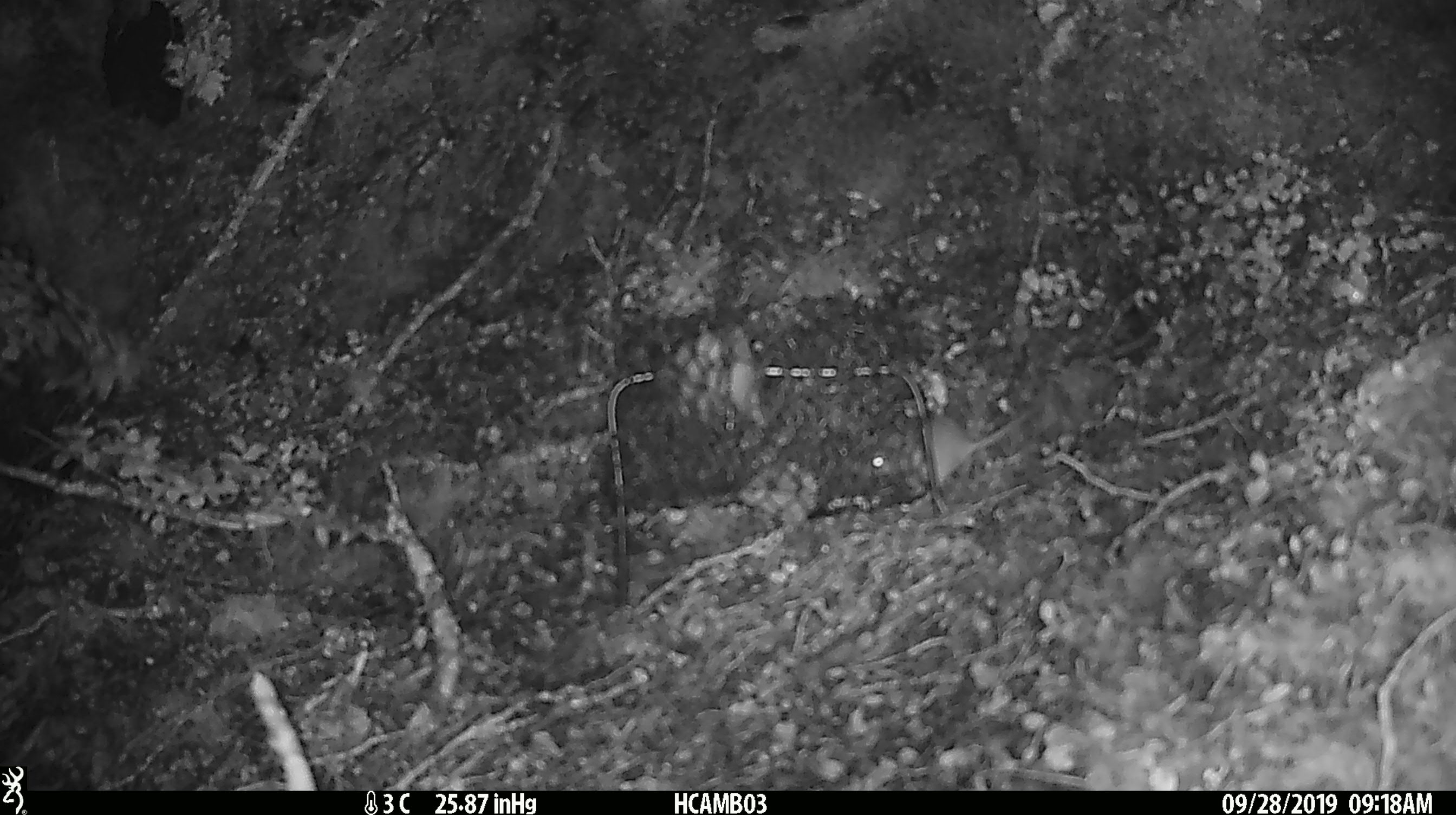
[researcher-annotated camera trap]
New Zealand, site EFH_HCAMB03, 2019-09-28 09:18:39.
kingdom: Animalia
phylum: Chordata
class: Mammalia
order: Rodentia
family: Muridae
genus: Mus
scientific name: Mus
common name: mouse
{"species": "mouse (Mus)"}